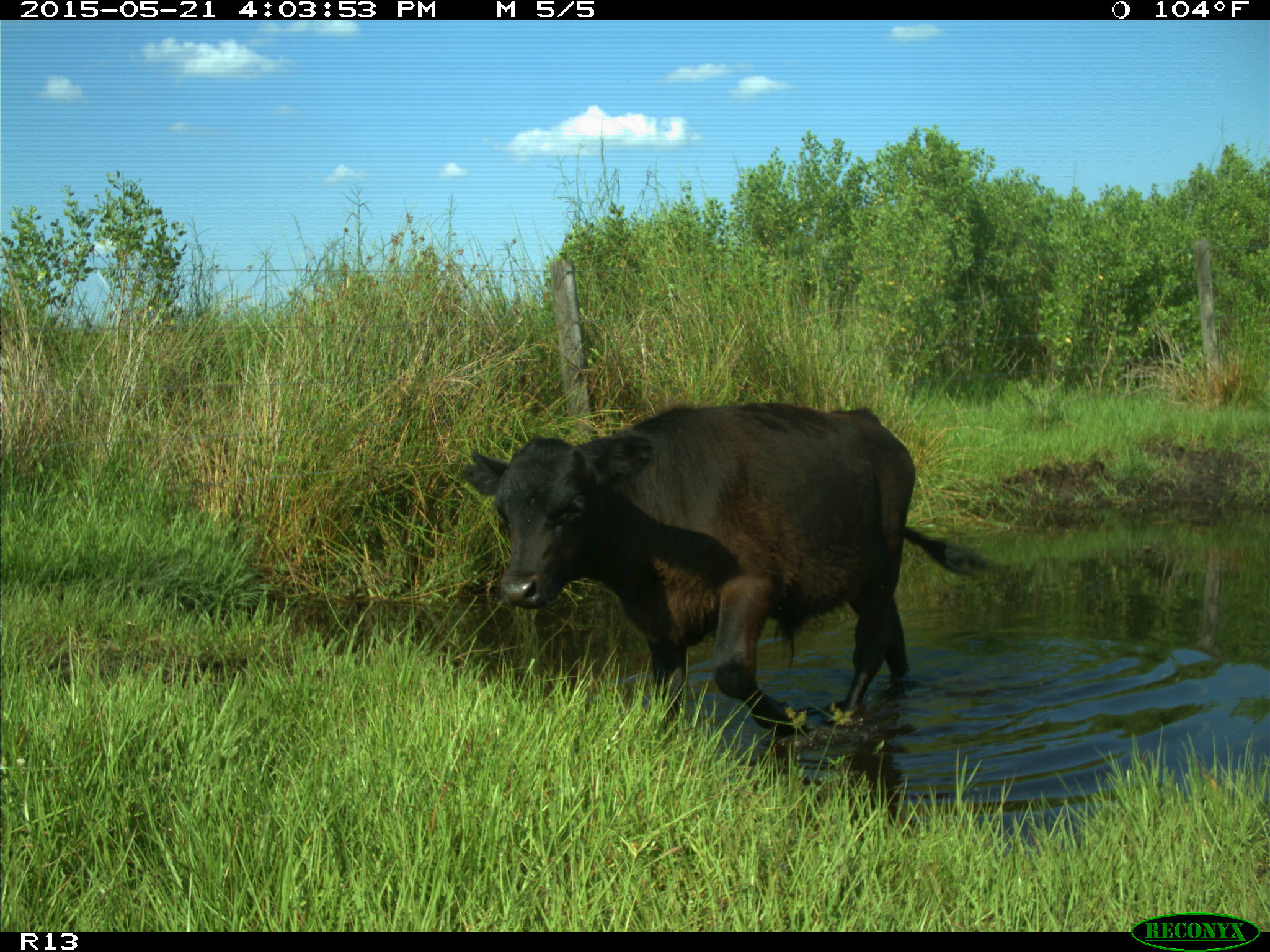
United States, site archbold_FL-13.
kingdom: Animalia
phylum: Chordata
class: Mammalia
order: Artiodactyla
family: Bovidae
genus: Bos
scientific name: Bos taurus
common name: domestic cow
Bos taurus (domestic cow).